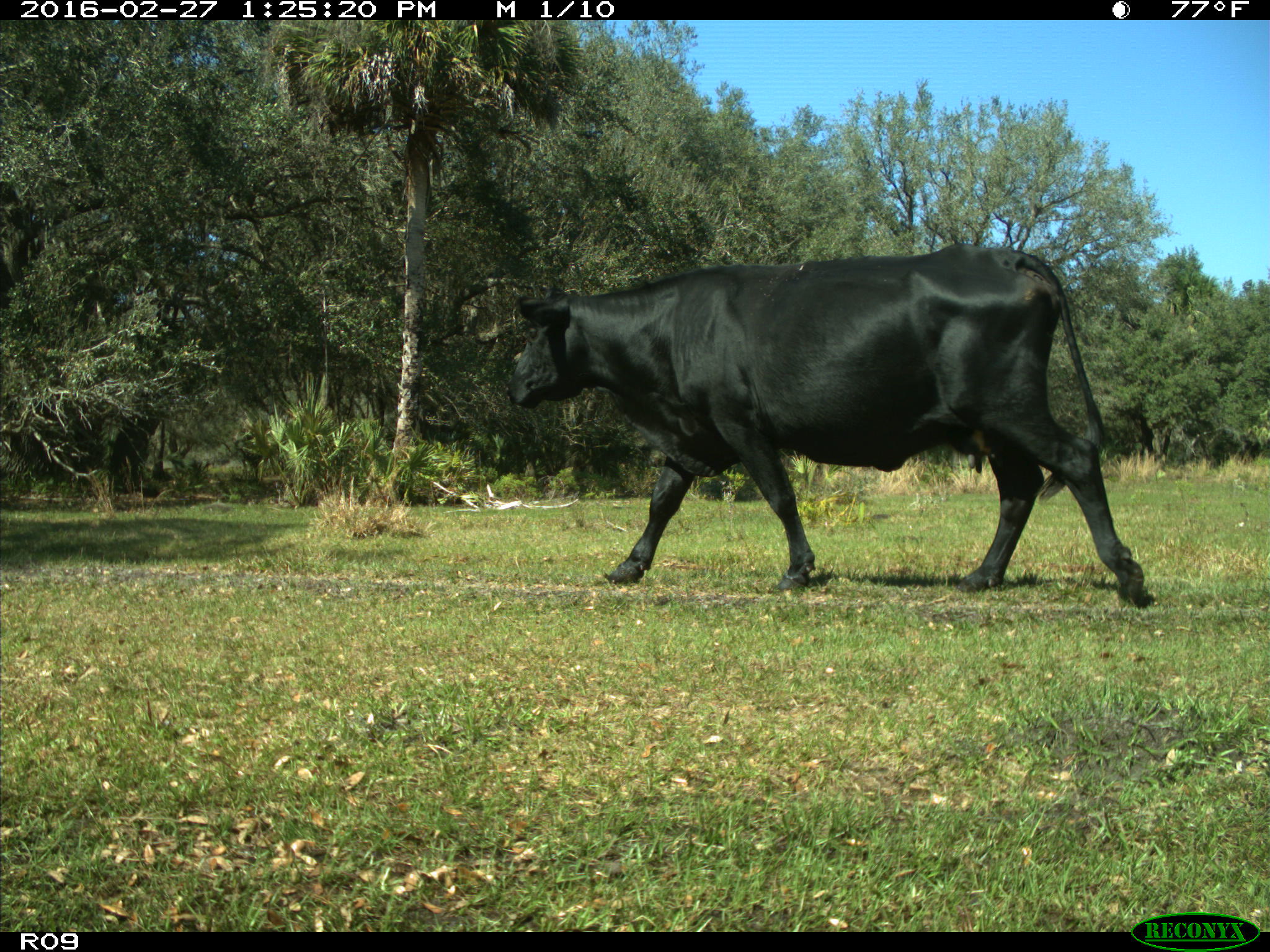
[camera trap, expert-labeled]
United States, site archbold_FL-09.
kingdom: Animalia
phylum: Chordata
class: Mammalia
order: Artiodactyla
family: Bovidae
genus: Bos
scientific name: Bos taurus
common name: domestic cow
Bos taurus (domestic cow).